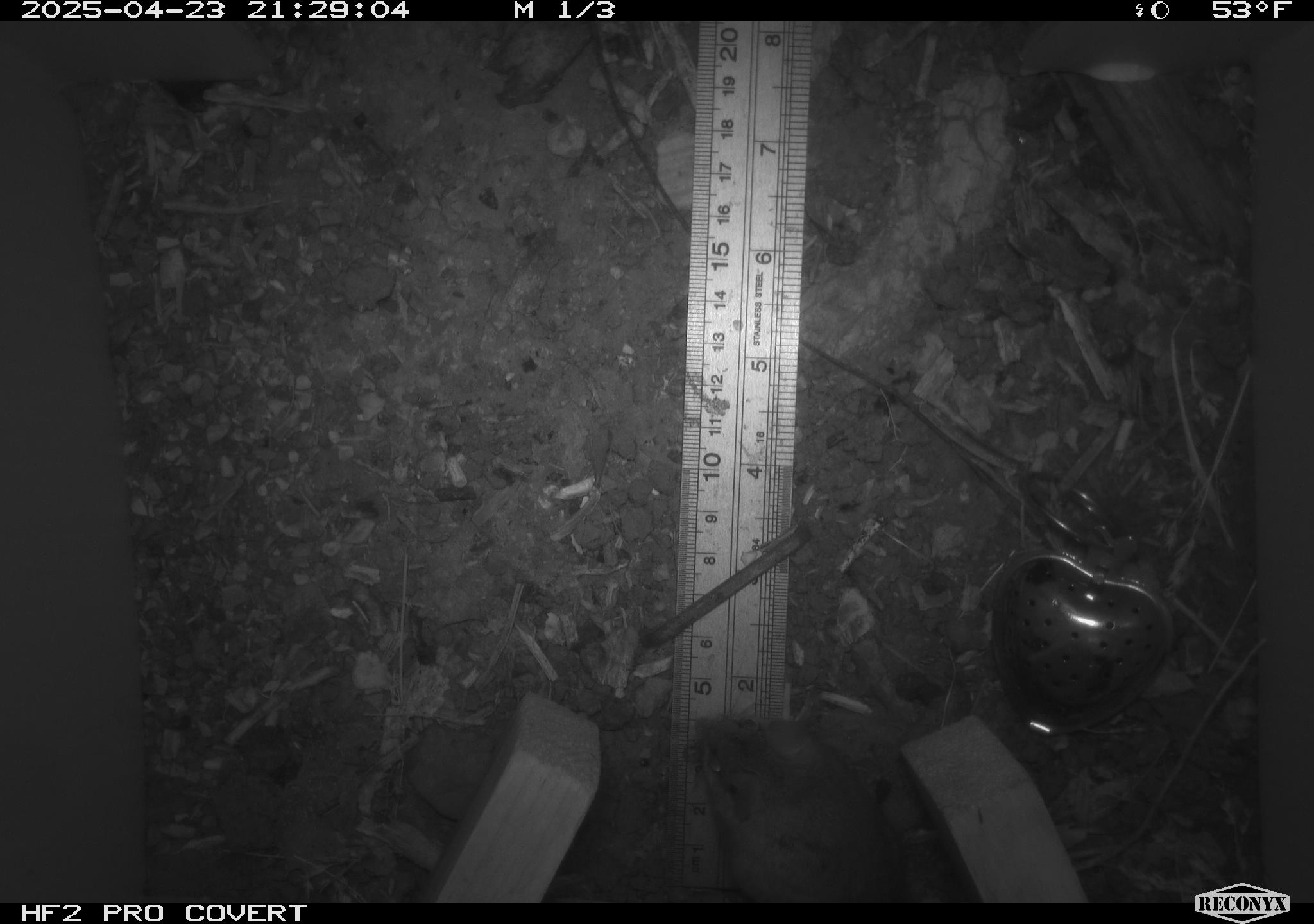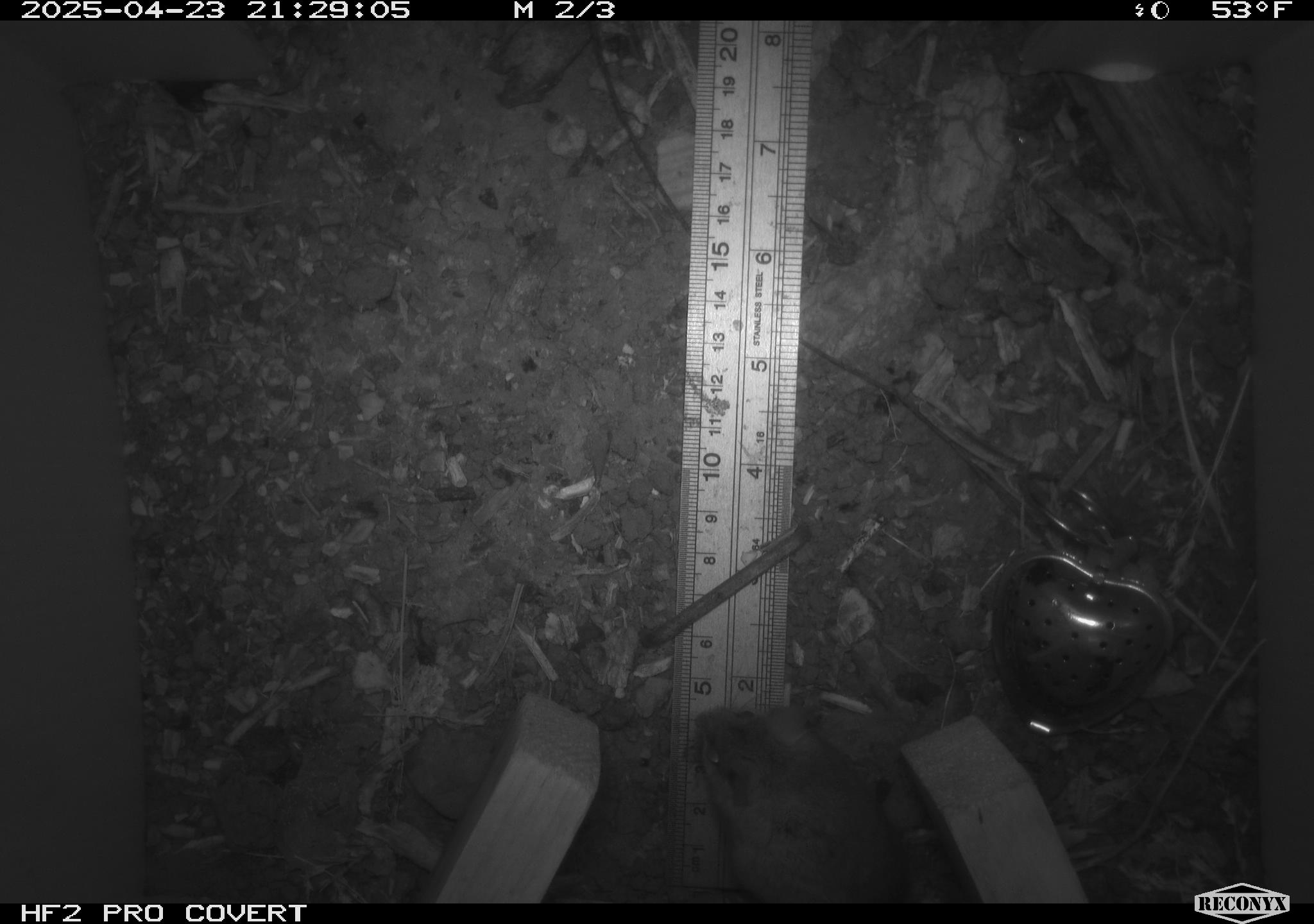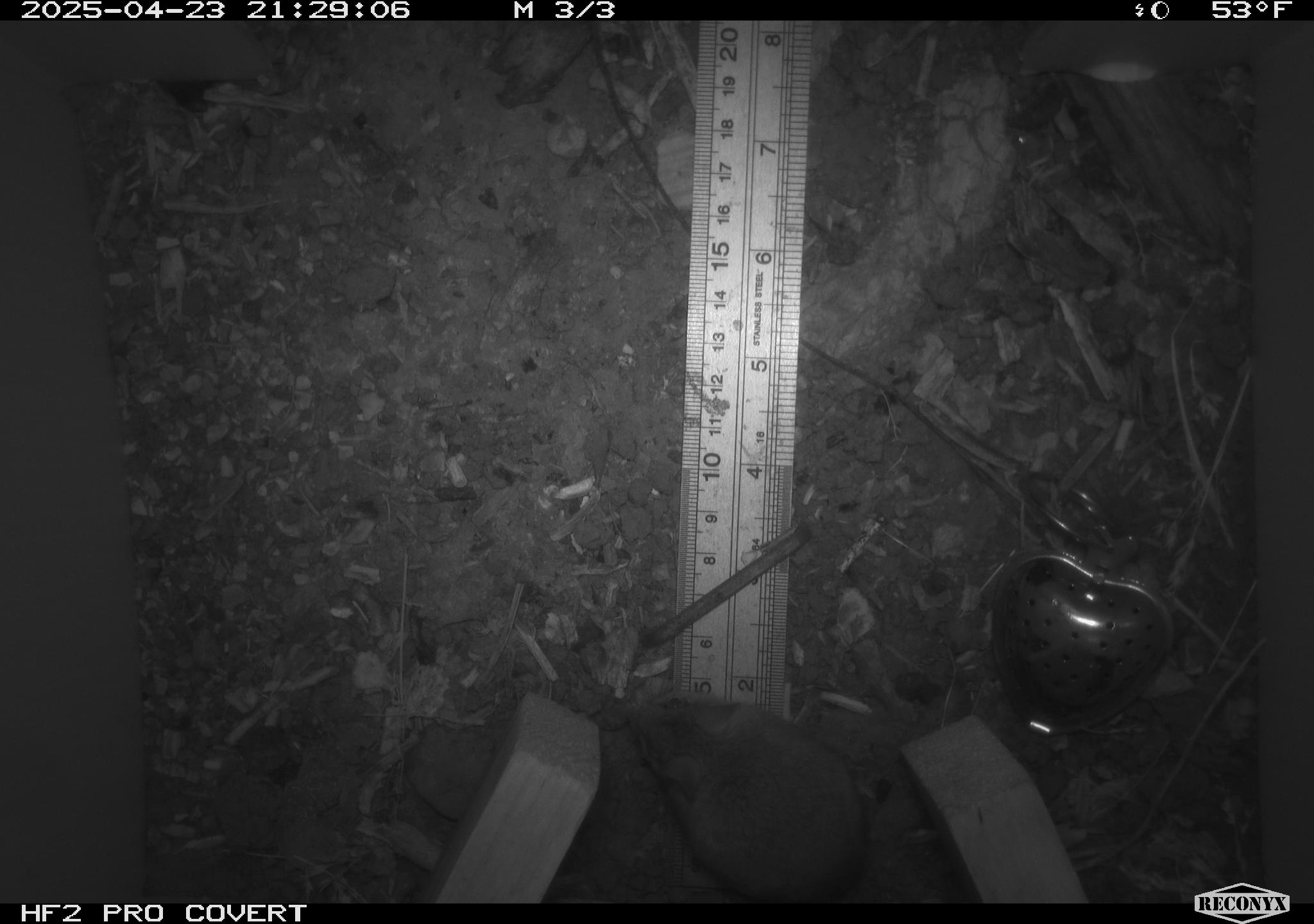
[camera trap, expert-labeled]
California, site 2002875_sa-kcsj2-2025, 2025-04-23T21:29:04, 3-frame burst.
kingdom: Animalia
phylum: Chordata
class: Mammalia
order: Rodentia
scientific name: Rodentia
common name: rodent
Rodent (Rodentia).